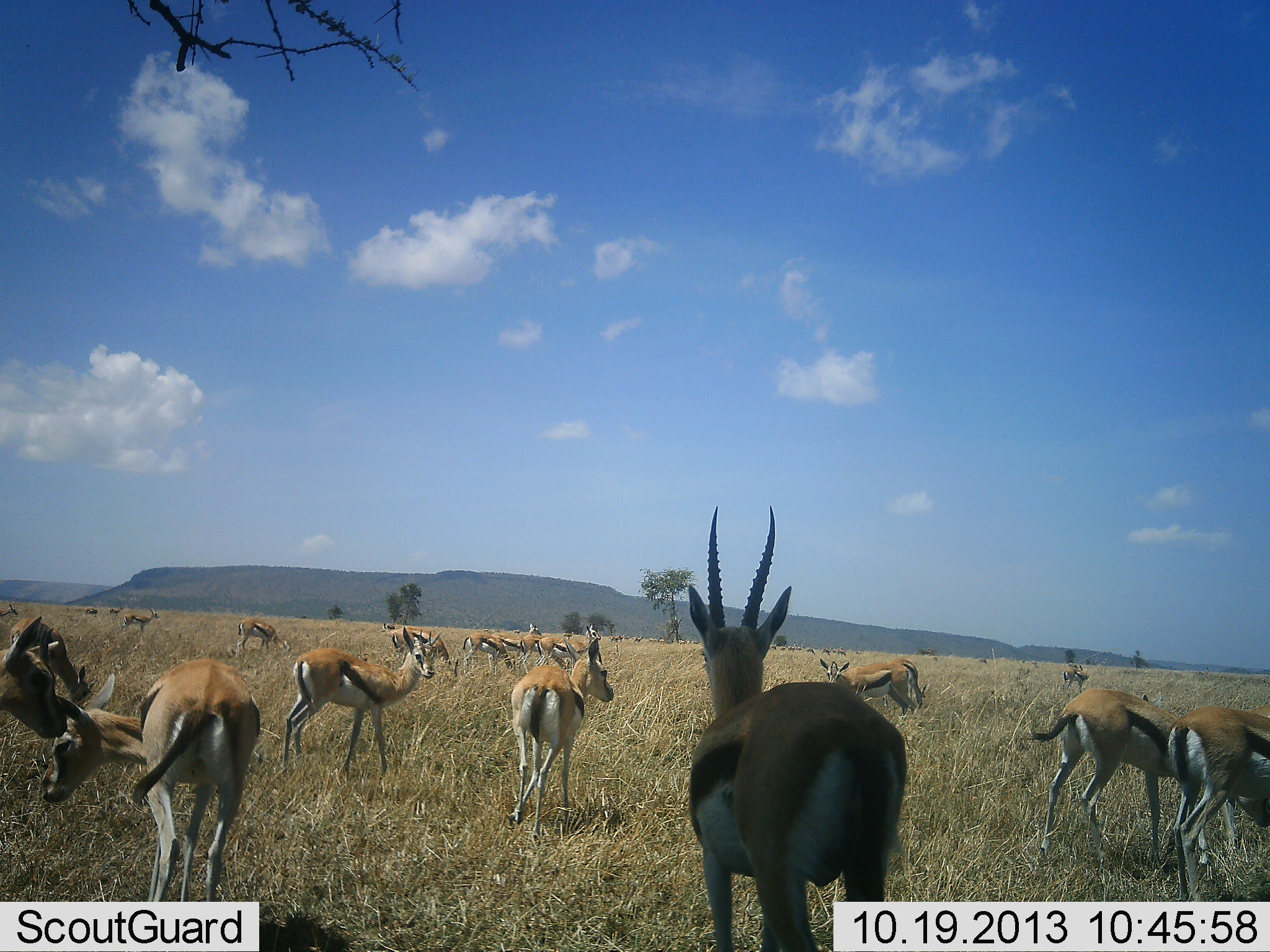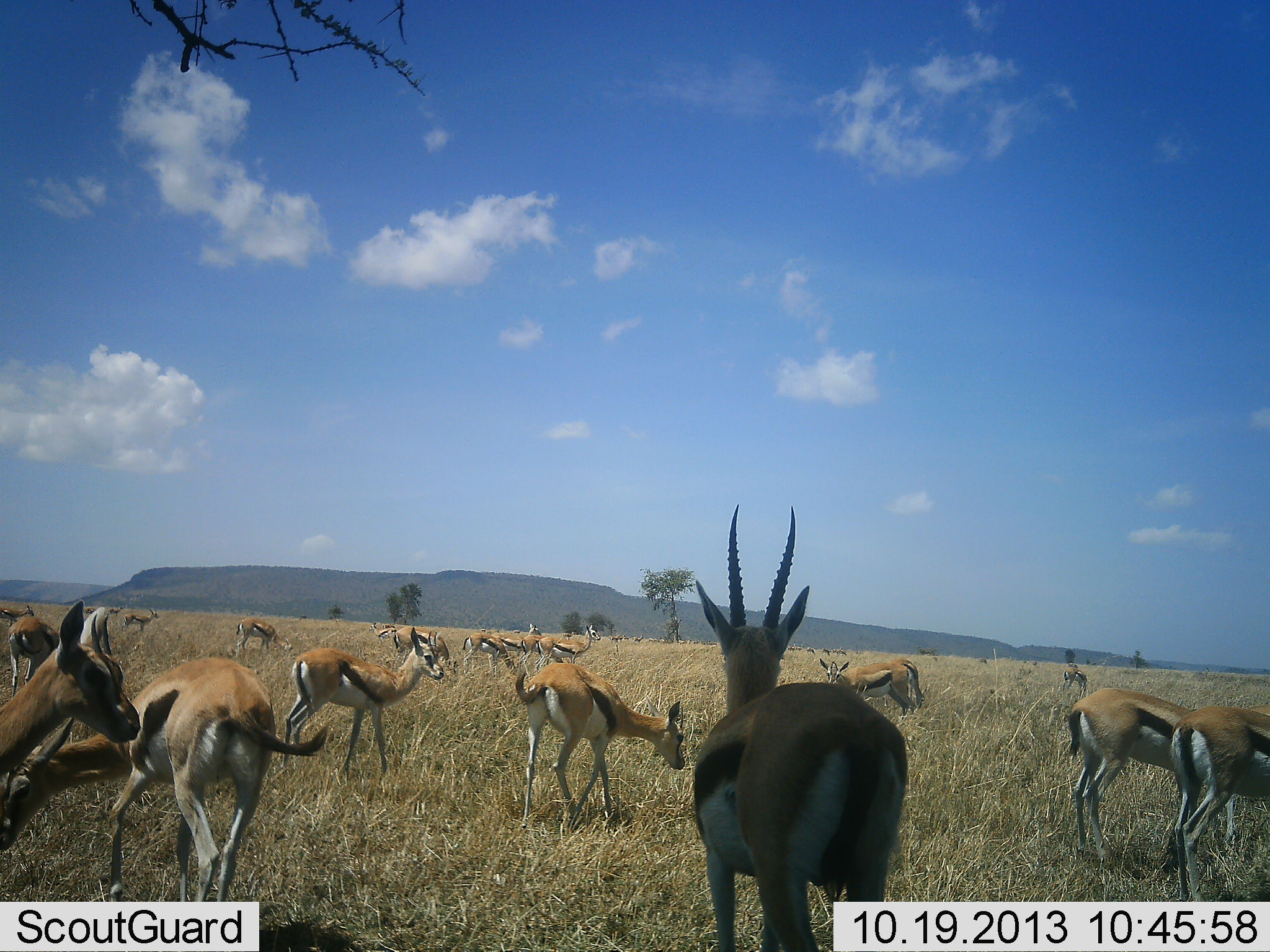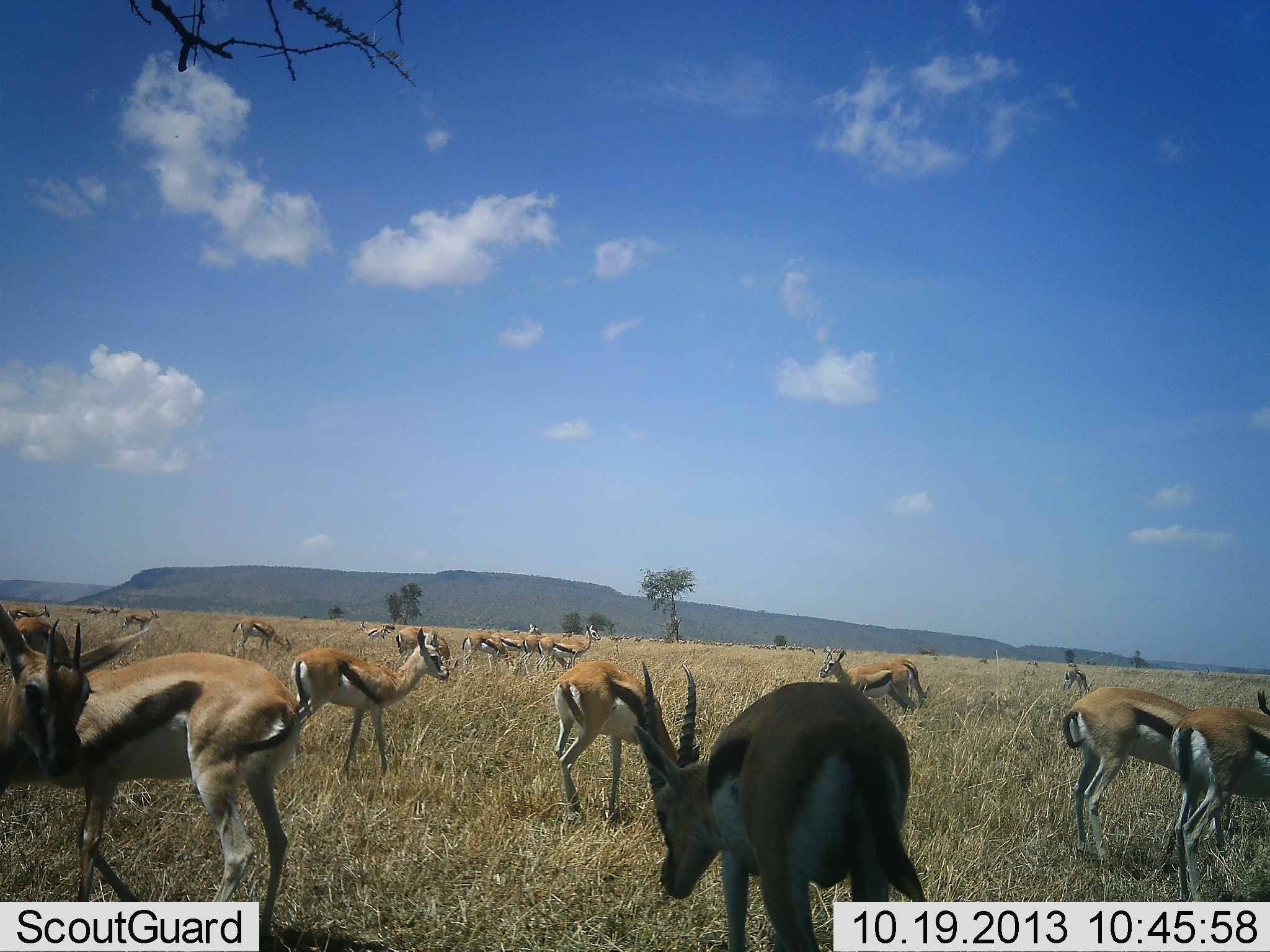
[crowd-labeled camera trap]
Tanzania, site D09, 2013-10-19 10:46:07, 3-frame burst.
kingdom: Animalia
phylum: Chordata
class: Mammalia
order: Artiodactyla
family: Bovidae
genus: Eudorcas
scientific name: Eudorcas thomsonii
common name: thomson's gazelle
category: gazellethomsons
Gazellethomsons (thomson's gazelle) (Eudorcas thomsonii), count 11-50. Behavior (volunteer vote fractions): standing 70%, resting 11%, moving 43%, interacting 22%. Young present (vote fraction): 5%. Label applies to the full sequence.